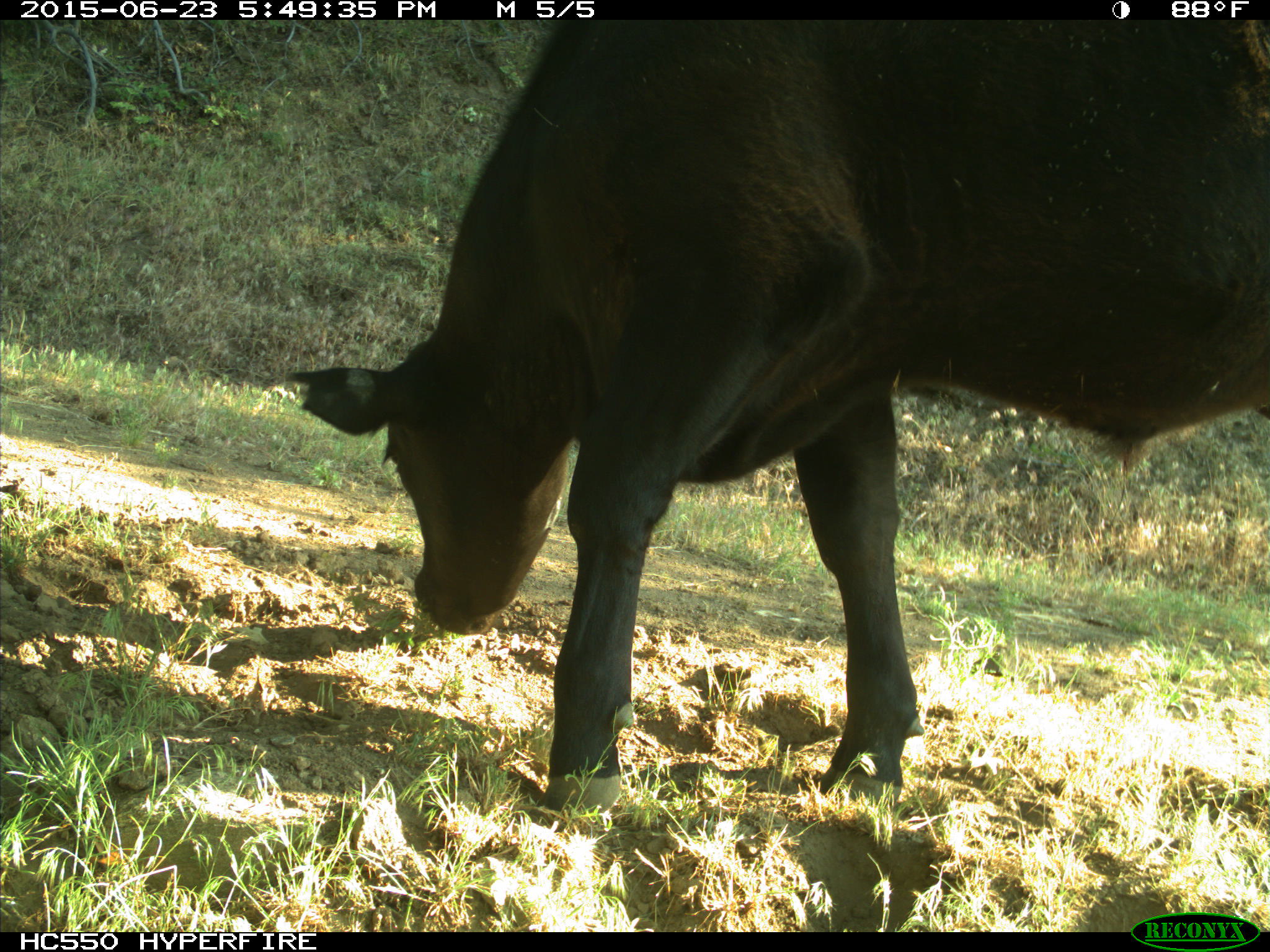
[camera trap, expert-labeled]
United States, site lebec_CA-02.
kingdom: Animalia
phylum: Chordata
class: Mammalia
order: Artiodactyla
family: Bovidae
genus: Bos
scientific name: Bos taurus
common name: domestic cow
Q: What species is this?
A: Bos taurus (domestic cow).